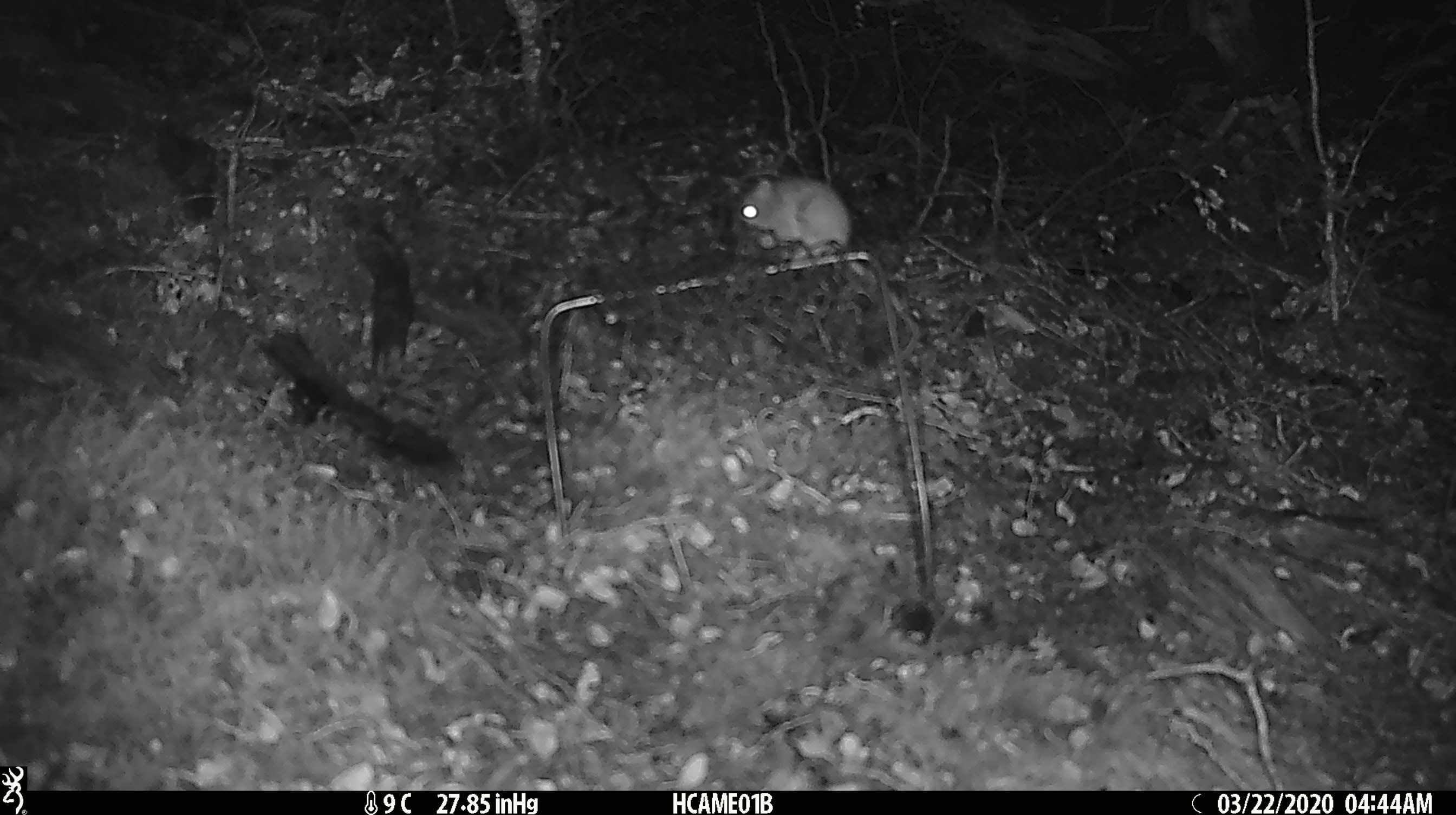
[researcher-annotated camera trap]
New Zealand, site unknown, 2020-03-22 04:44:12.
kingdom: Animalia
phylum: Chordata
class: Mammalia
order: Rodentia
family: Muridae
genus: Mus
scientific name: Mus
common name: mouse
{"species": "mouse (Mus)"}